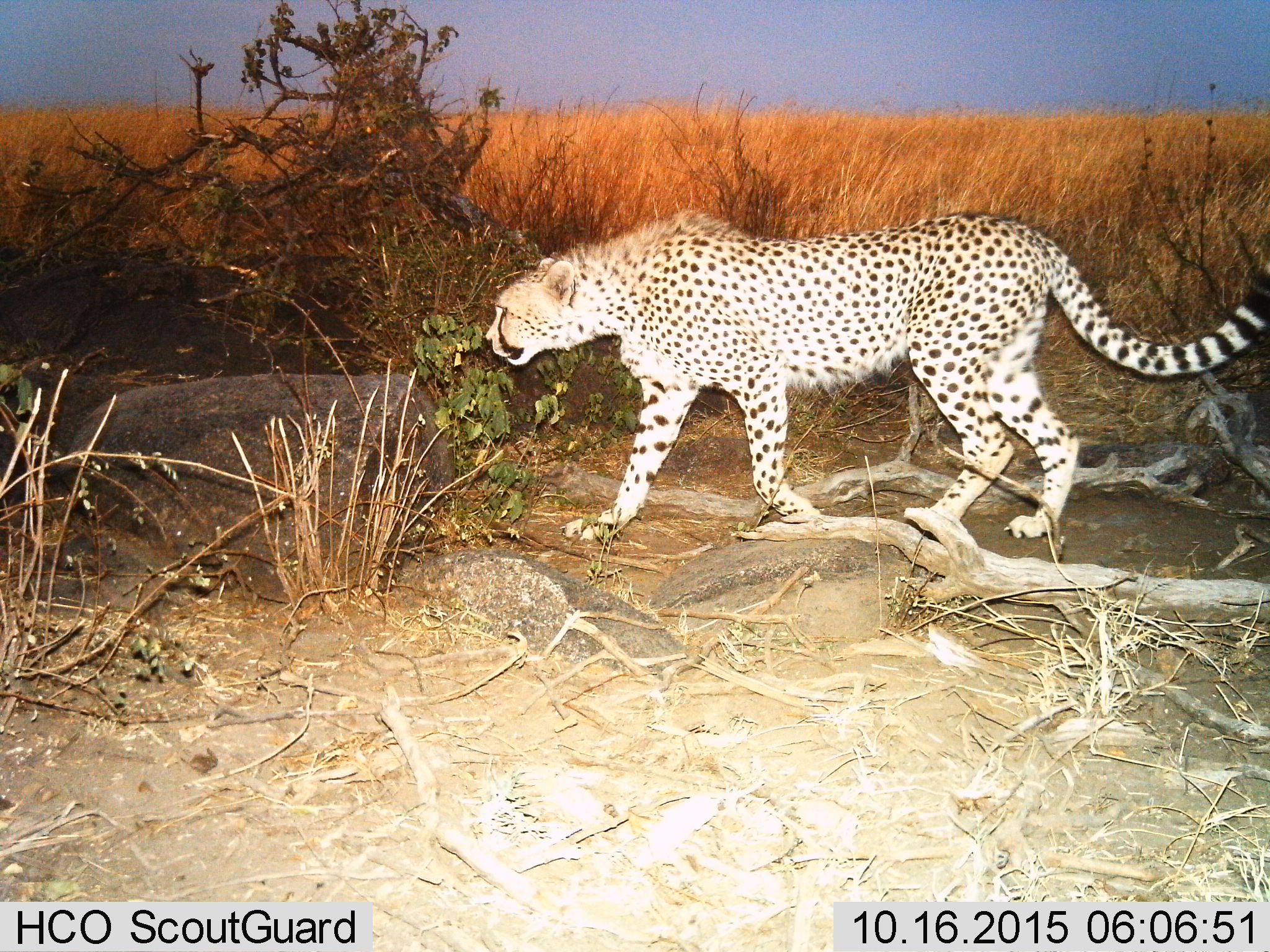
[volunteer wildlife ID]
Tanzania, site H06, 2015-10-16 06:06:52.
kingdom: Animalia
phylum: Chordata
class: Mammalia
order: Carnivora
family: Felidae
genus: Acinonyx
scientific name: Acinonyx jubatus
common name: cheetah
Cheetah (Acinonyx jubatus), count 1. Behavior (volunteer vote fractions): standing 0%, resting 0%, moving 100%, interacting 0%. Young present (vote fraction): 0%. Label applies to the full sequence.